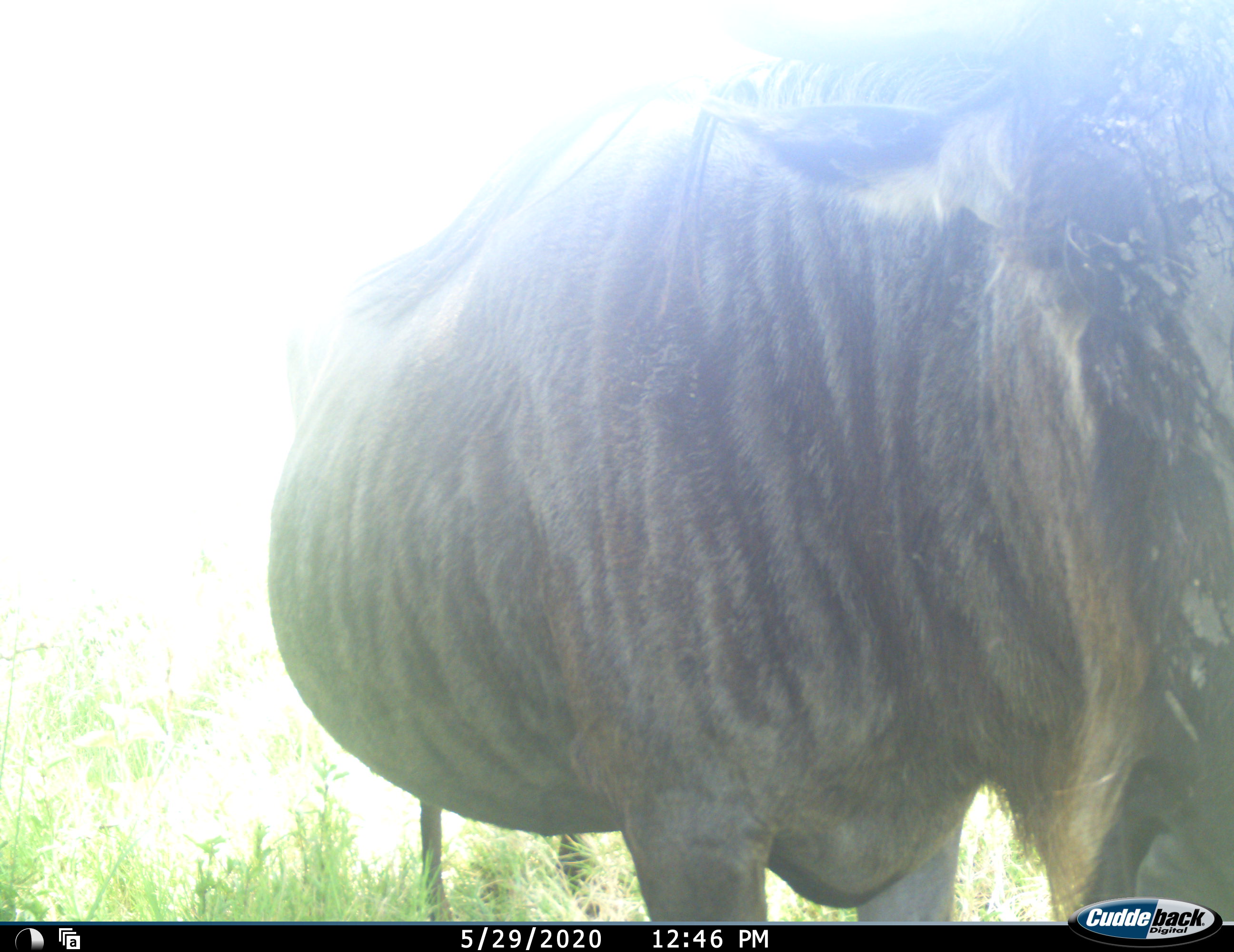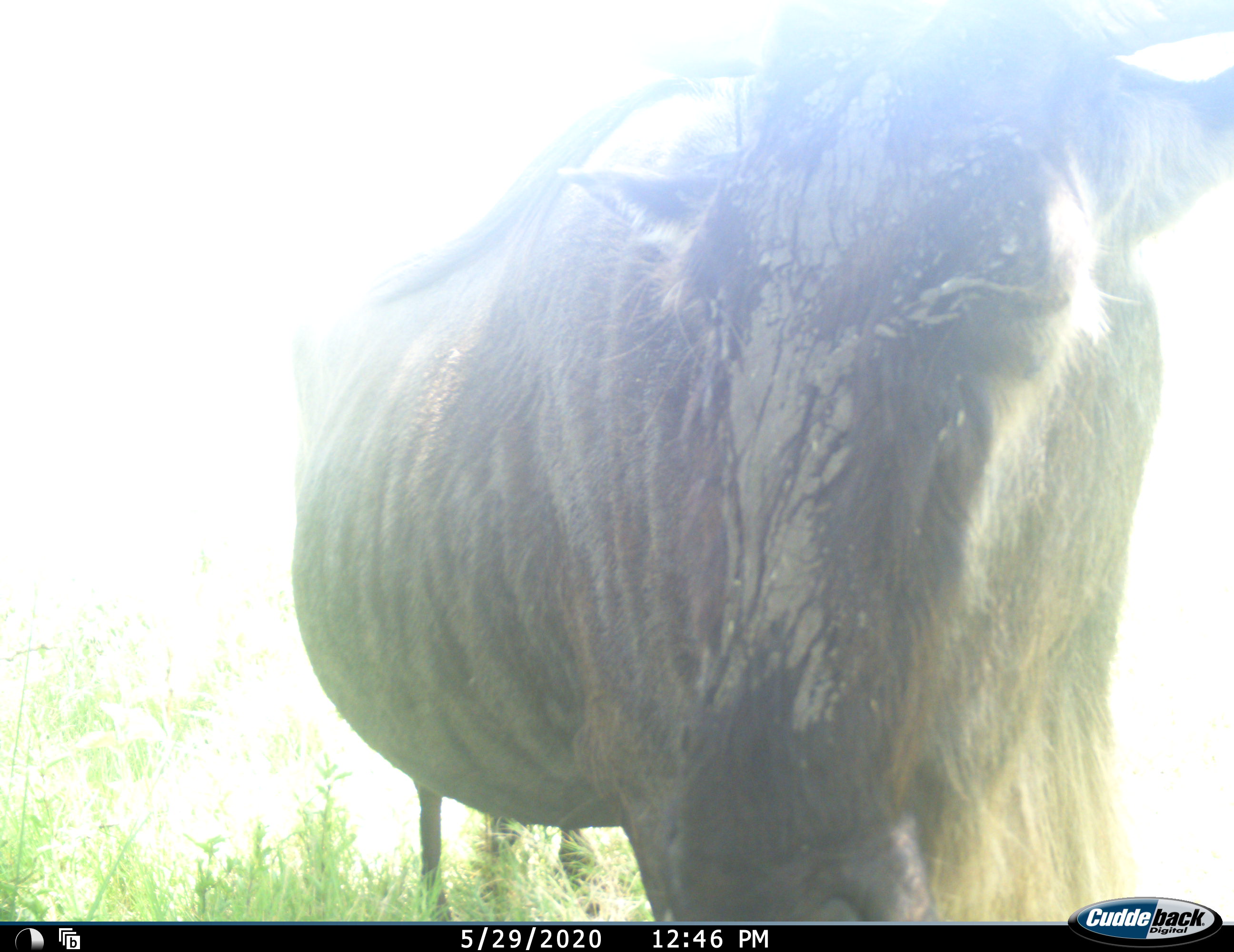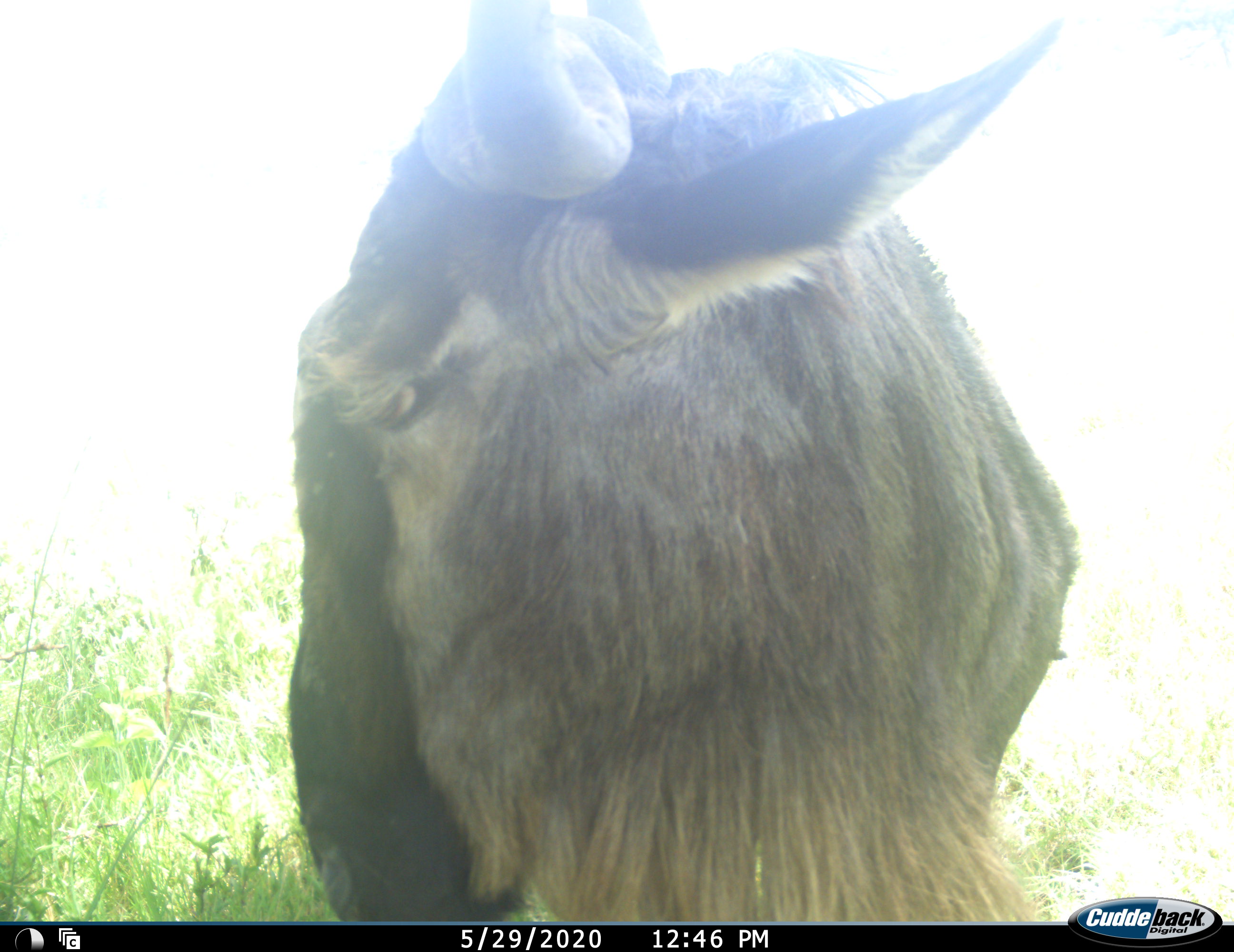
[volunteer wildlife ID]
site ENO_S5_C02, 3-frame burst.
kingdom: Animalia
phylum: Chordata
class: Mammalia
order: Artiodactyla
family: Bovidae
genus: Connochaetes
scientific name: Connochaetes taurinus taurinus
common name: blue wildebeest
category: wildebeestblue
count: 1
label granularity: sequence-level